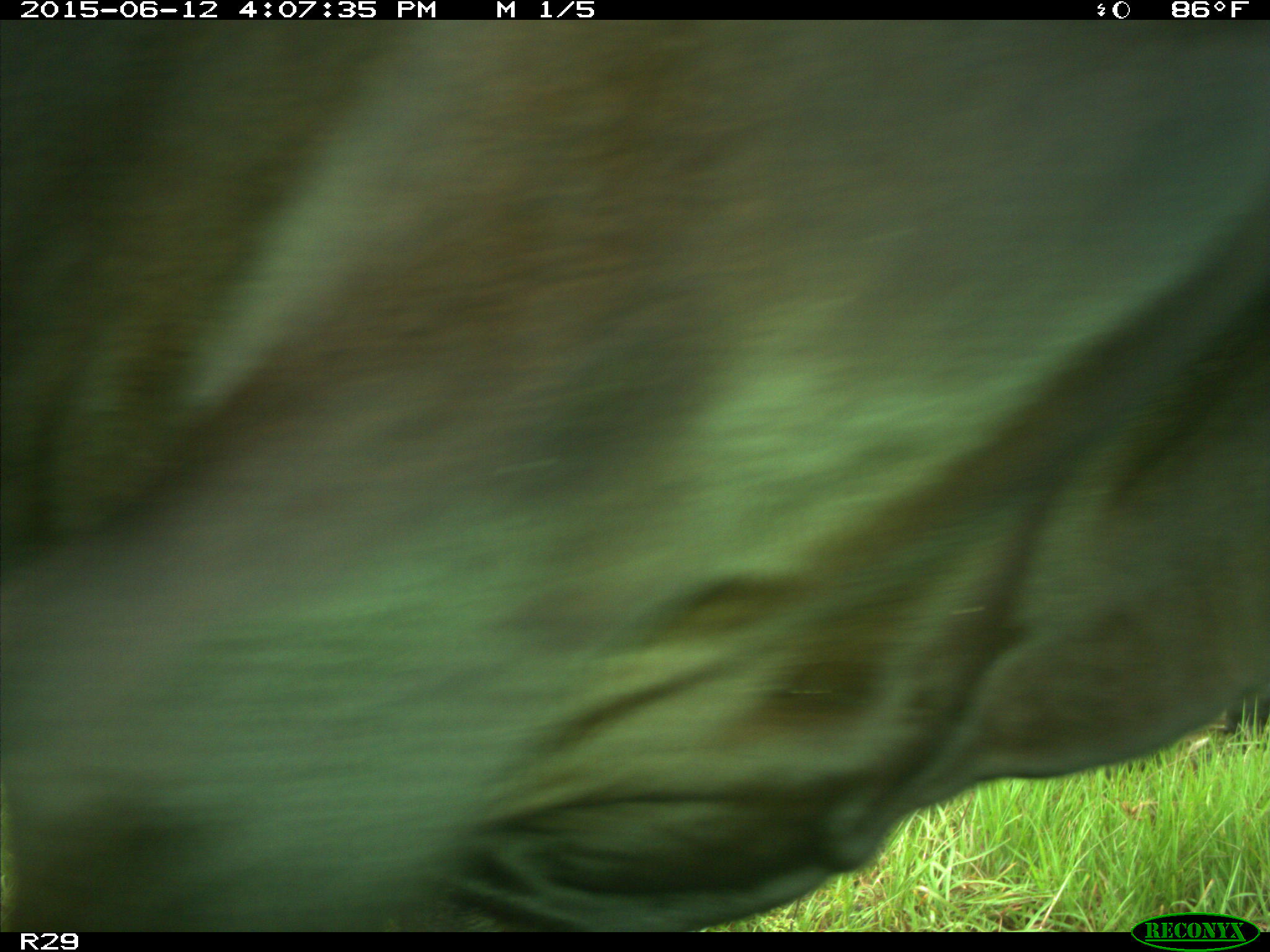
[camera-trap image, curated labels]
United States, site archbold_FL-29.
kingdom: Animalia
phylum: Chordata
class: Mammalia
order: Artiodactyla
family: Bovidae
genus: Bos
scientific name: Bos taurus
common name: domestic cow